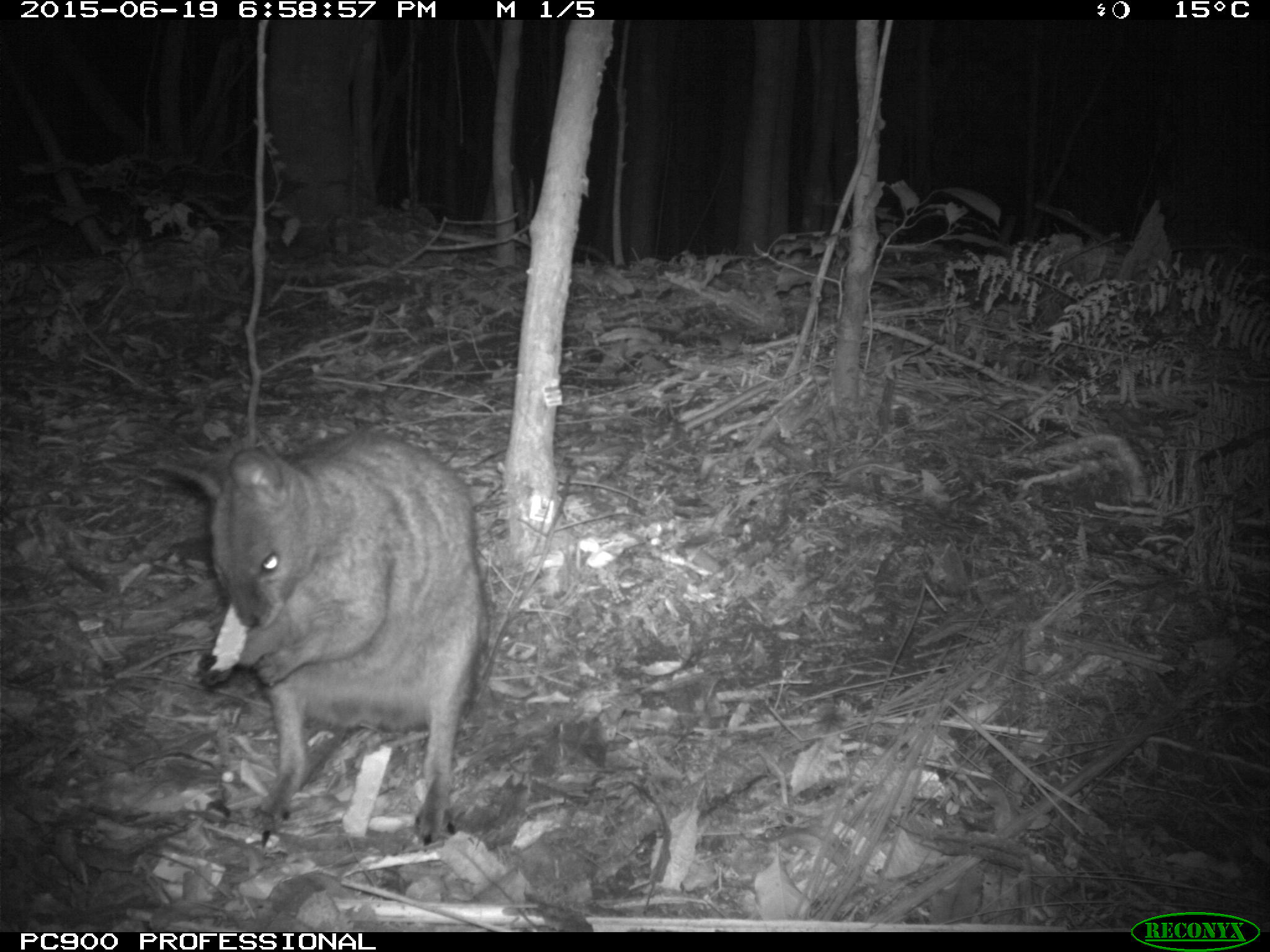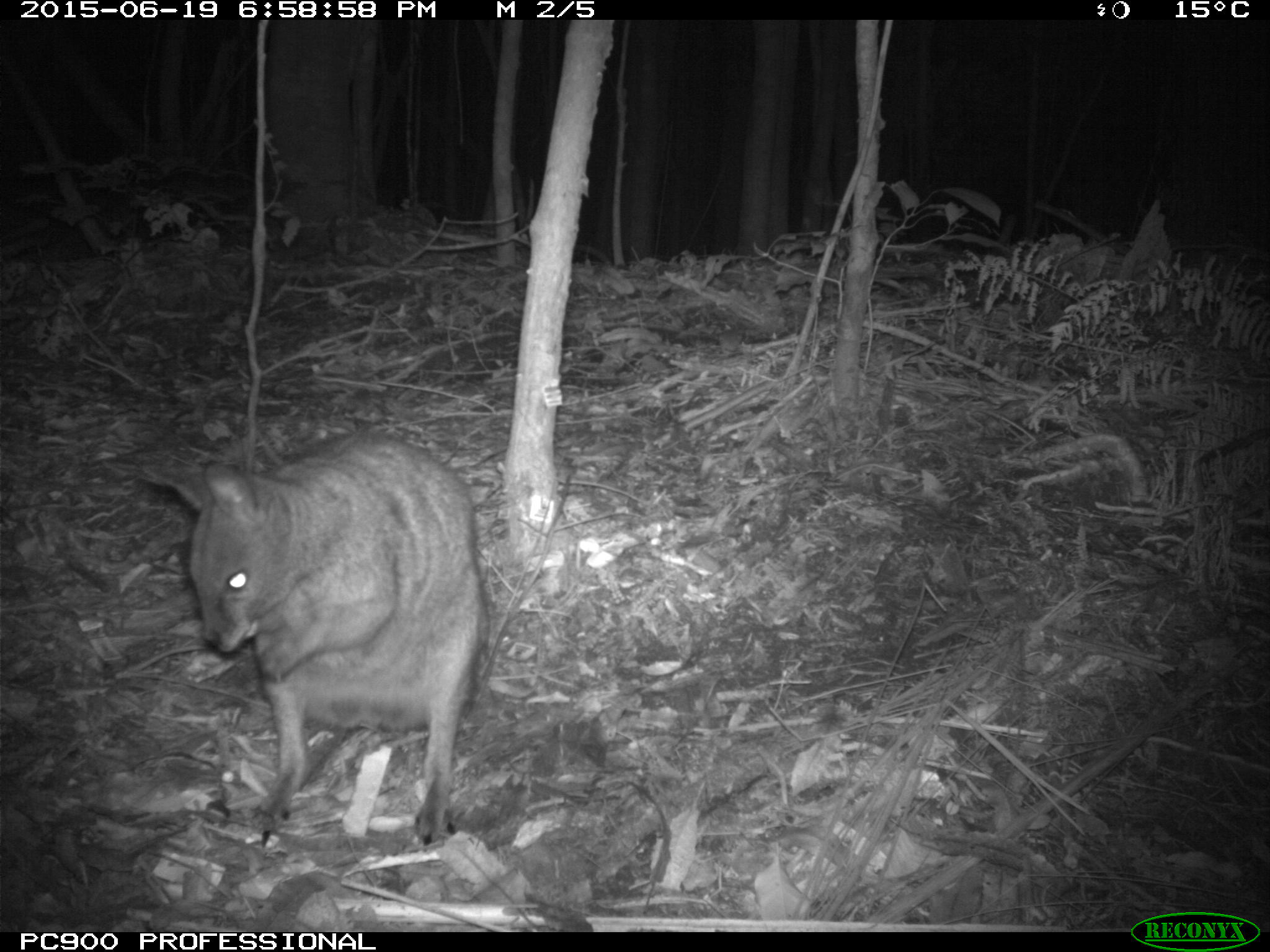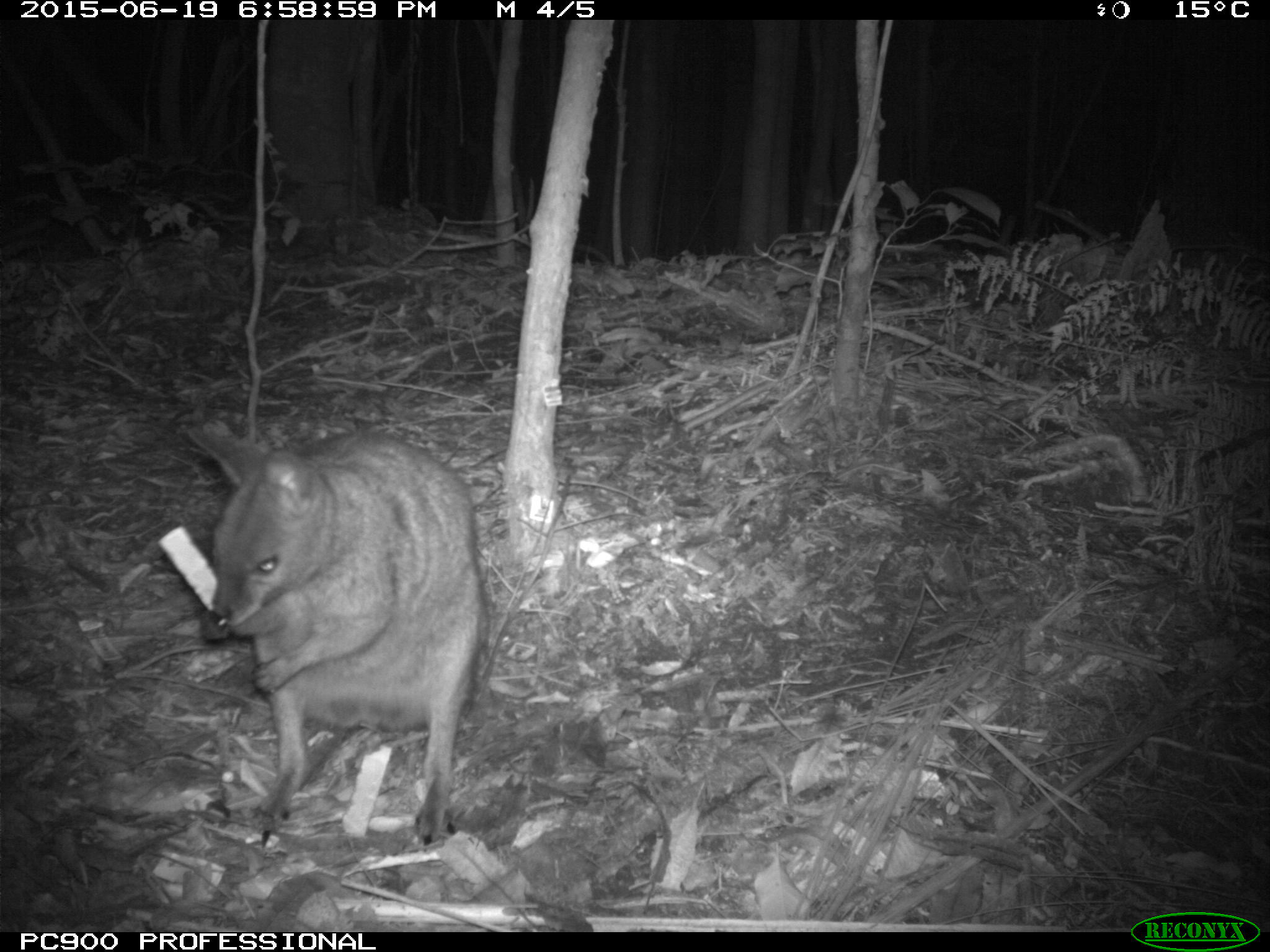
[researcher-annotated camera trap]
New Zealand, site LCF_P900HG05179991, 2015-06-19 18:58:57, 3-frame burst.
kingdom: Animalia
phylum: Chordata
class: Mammalia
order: Diprotodontia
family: Macropodidae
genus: Notamacropus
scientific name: Notamacropus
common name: wallaby